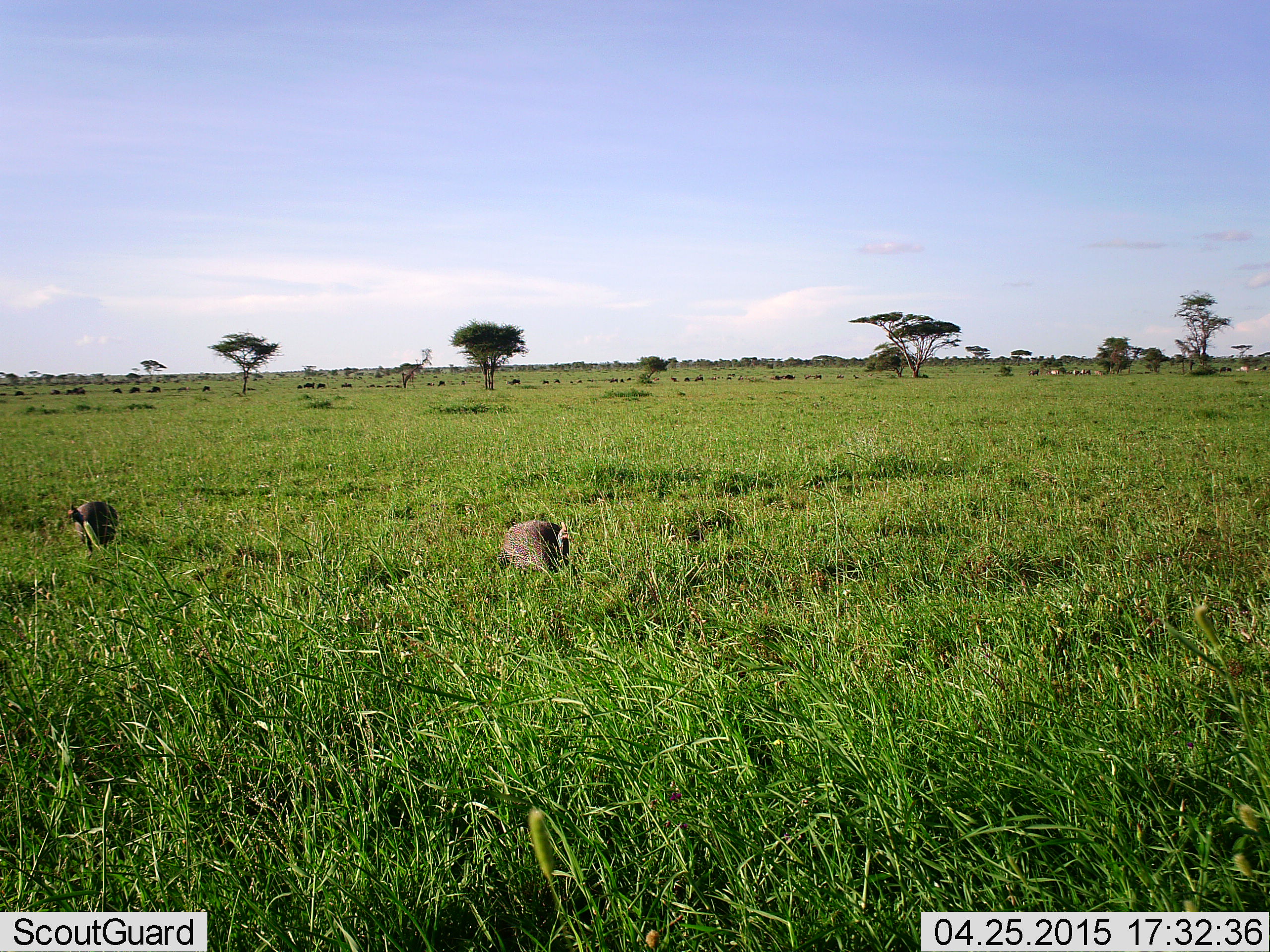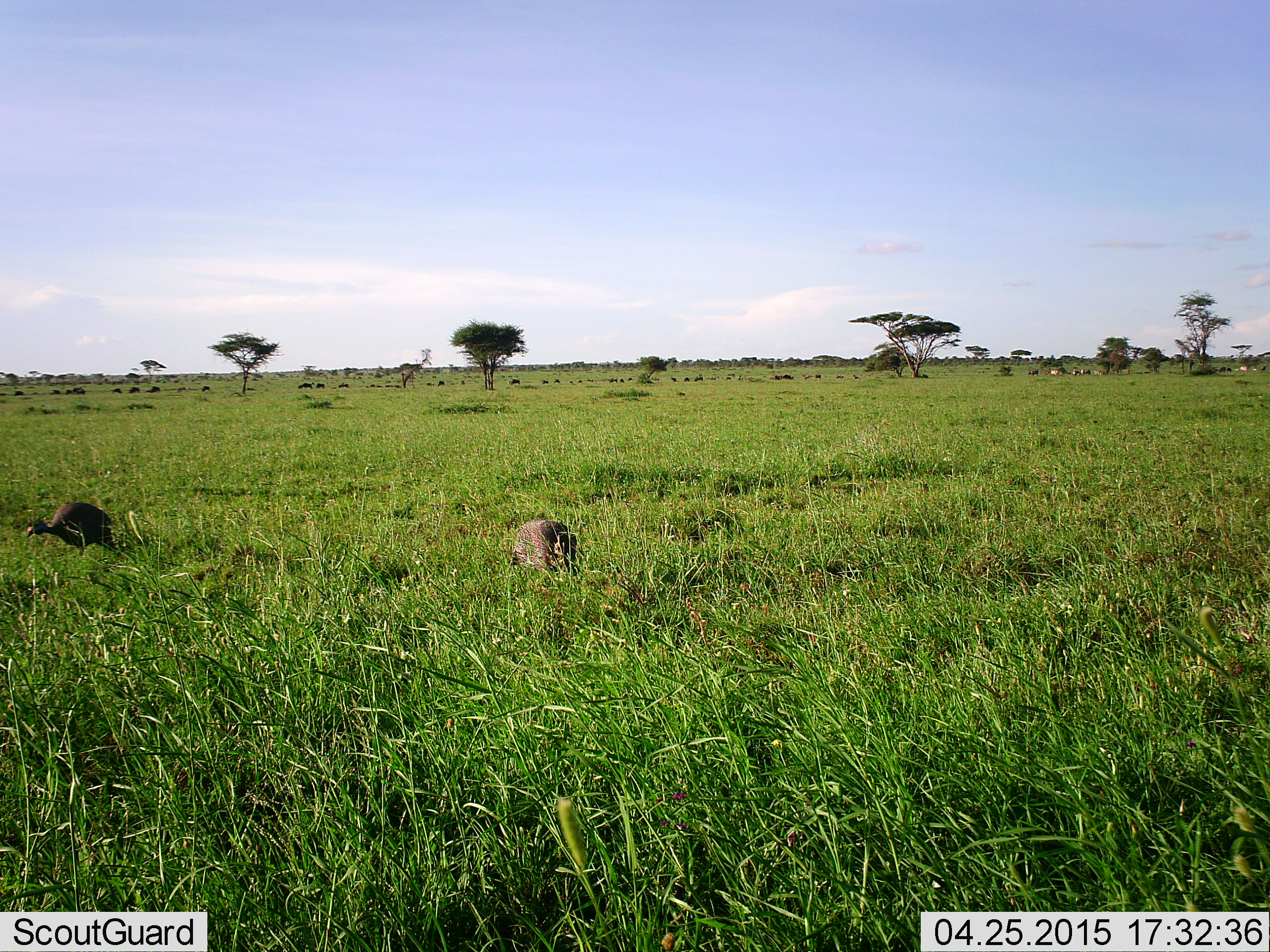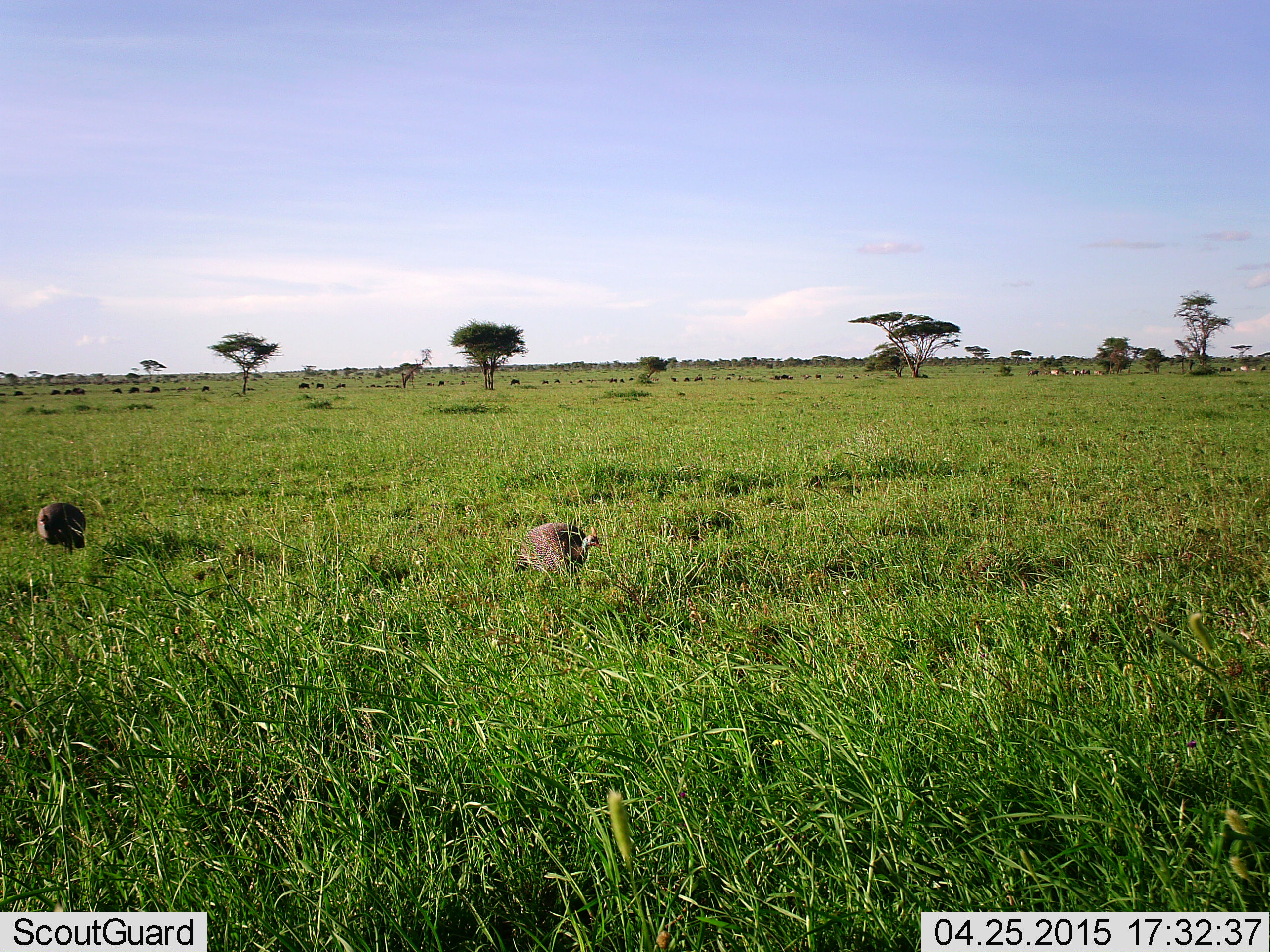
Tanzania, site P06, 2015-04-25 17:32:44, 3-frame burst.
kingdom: Animalia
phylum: Chordata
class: Aves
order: Galliformes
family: Numididae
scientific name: Numididae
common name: guinea fowl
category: guineafowl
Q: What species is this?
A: Guineafowl (guinea fowl) (Numididae).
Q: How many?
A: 2.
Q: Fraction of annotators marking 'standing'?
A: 13%.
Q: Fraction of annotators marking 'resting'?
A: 0%.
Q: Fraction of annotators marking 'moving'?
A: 53%.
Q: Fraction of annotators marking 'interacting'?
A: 0%.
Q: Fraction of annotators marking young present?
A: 7%.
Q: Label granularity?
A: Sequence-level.